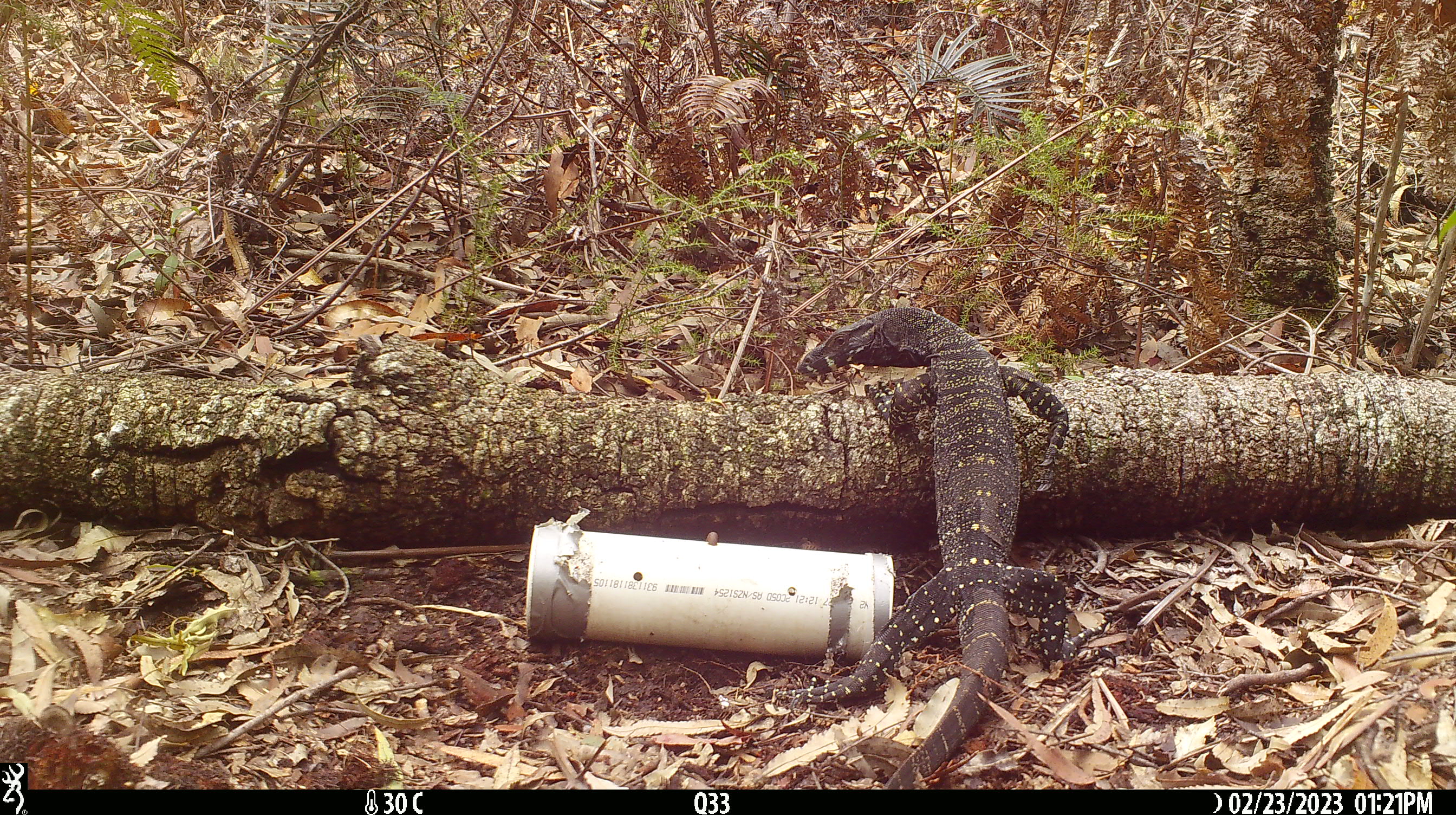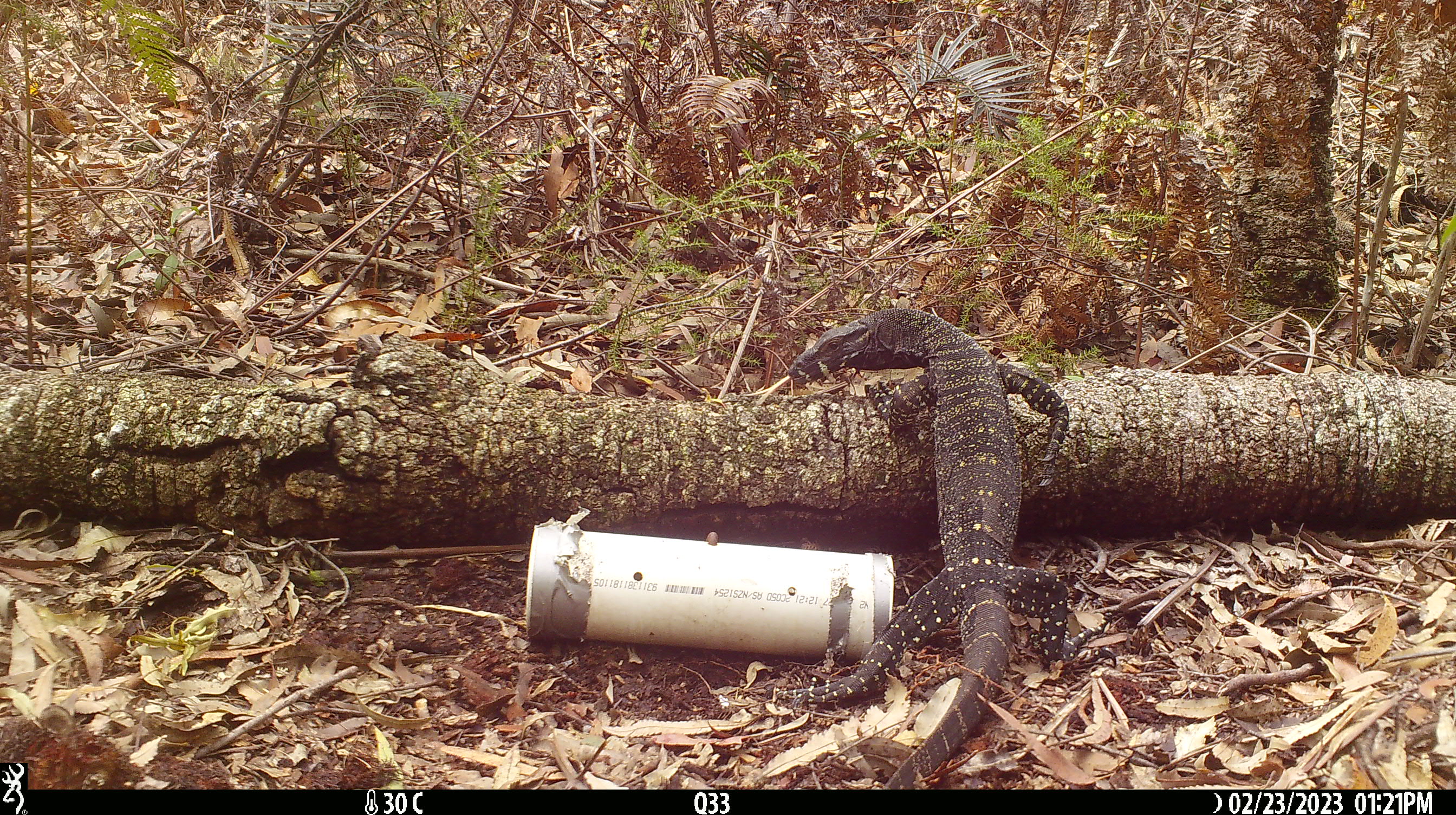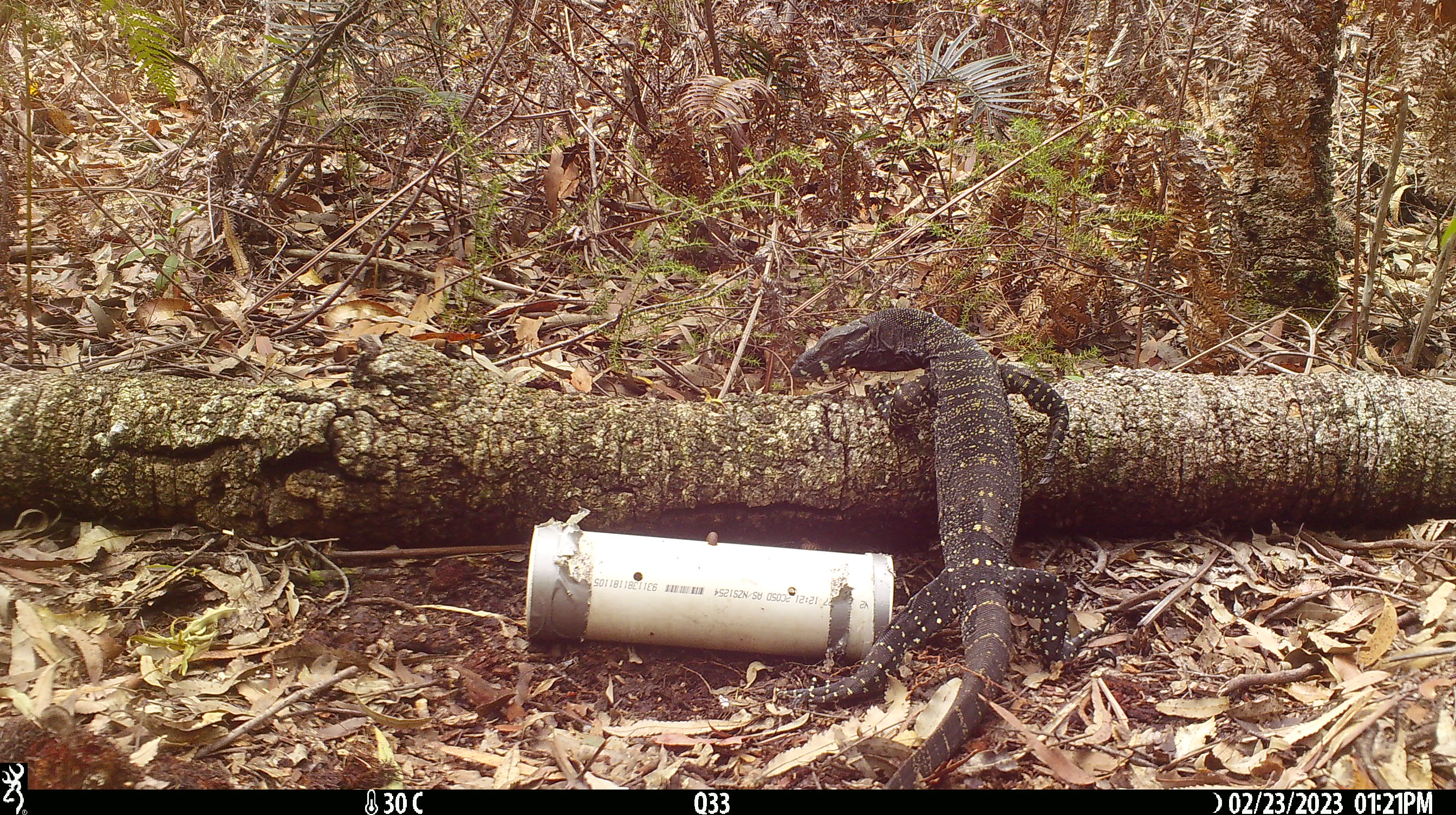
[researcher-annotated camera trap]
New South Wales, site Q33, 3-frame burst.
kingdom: Animalia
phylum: Chordata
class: Reptilia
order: Squamata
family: Varanidae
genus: Varanus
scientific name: Varanus varius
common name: lace monitor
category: goanna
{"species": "goanna (lace monitor) (Varanus varius)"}